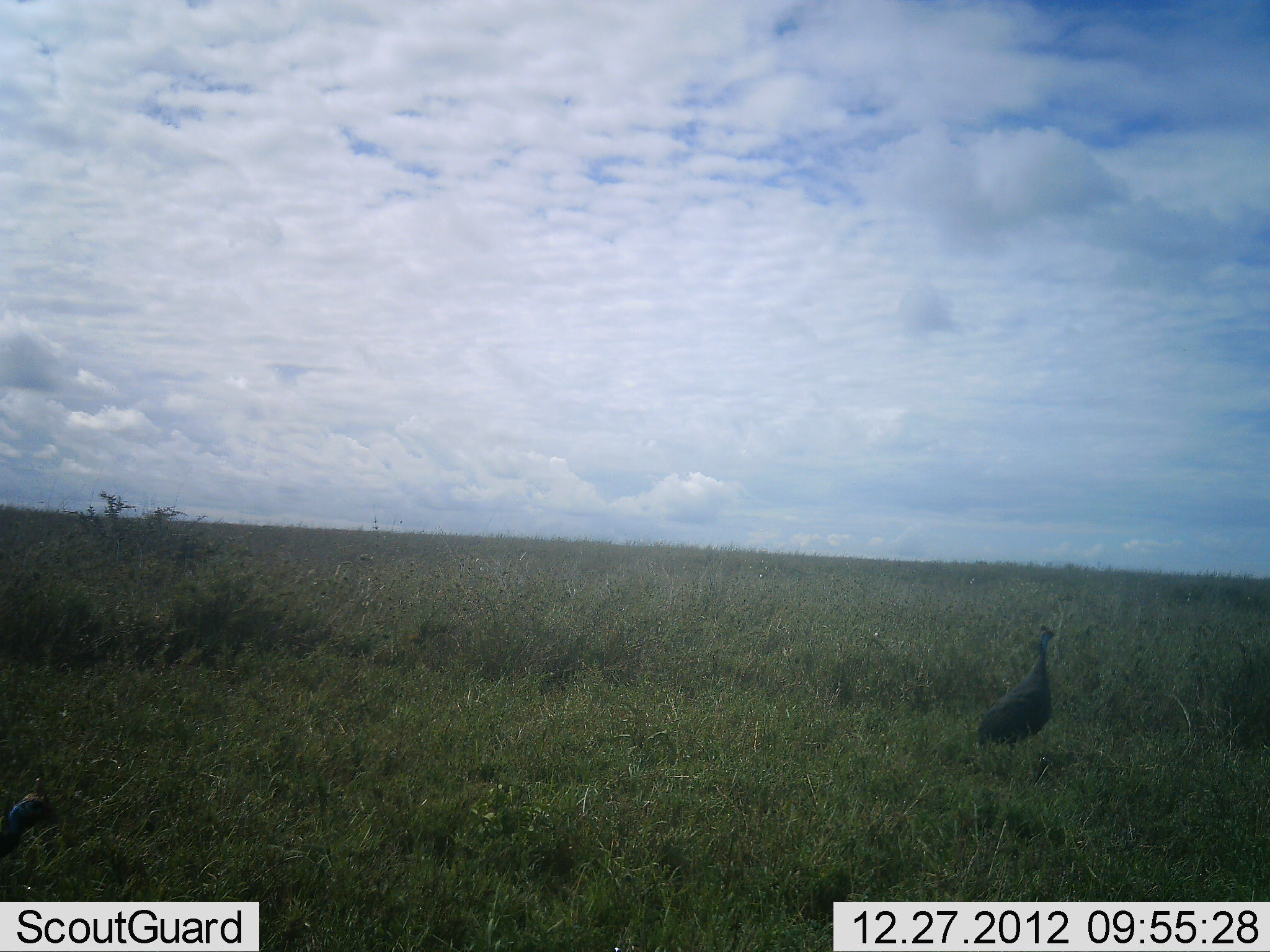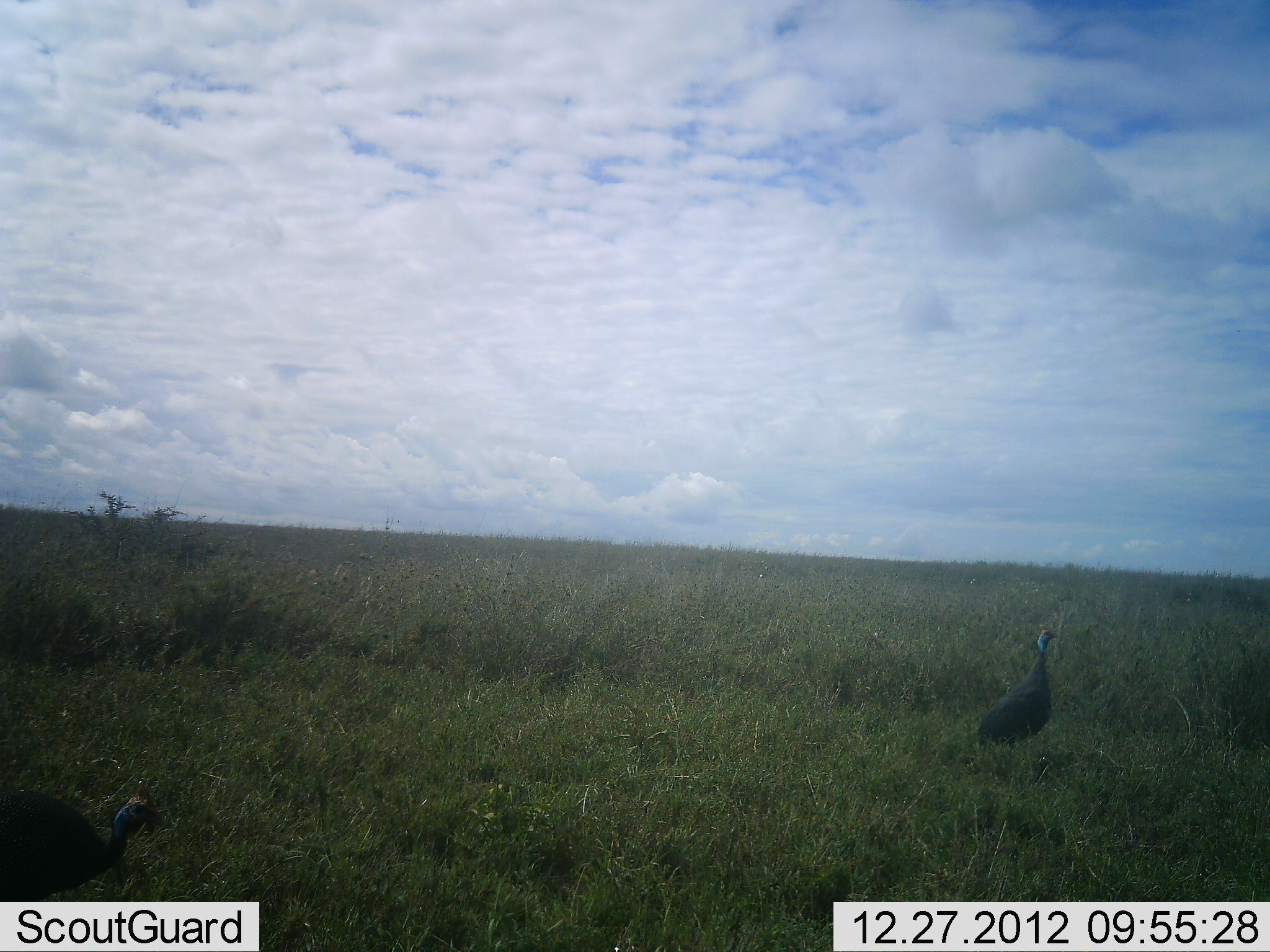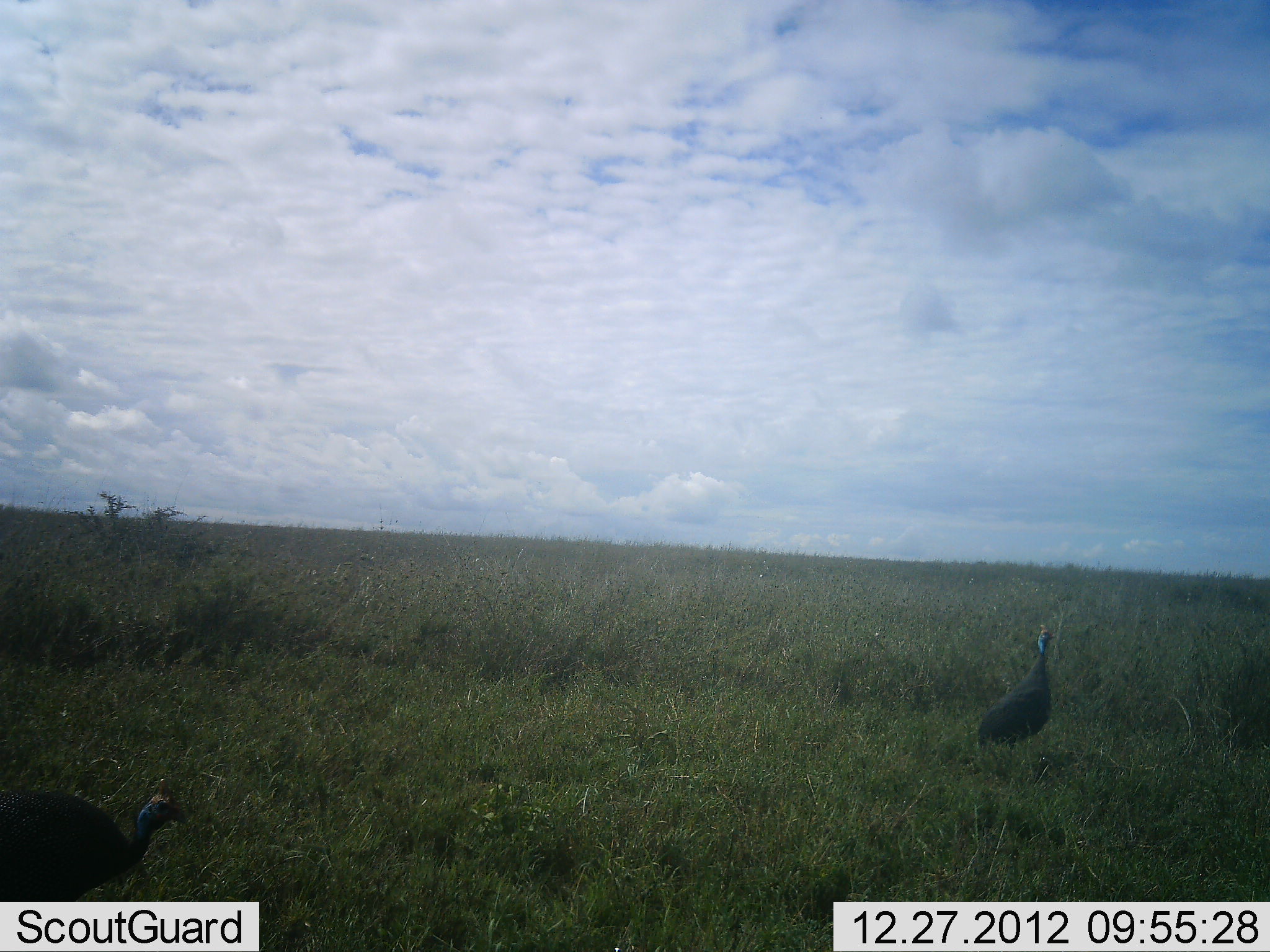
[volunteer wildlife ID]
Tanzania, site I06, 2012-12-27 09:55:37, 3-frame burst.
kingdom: Animalia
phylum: Chordata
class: Aves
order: Galliformes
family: Numididae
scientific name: Numididae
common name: guinea fowl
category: guineafowl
Guineafowl (guinea fowl) (Numididae), count 2. Behavior (volunteer vote fractions): standing 83%, resting 0%, moving 75%, interacting 0%. Young present (vote fraction): 0%. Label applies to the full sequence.